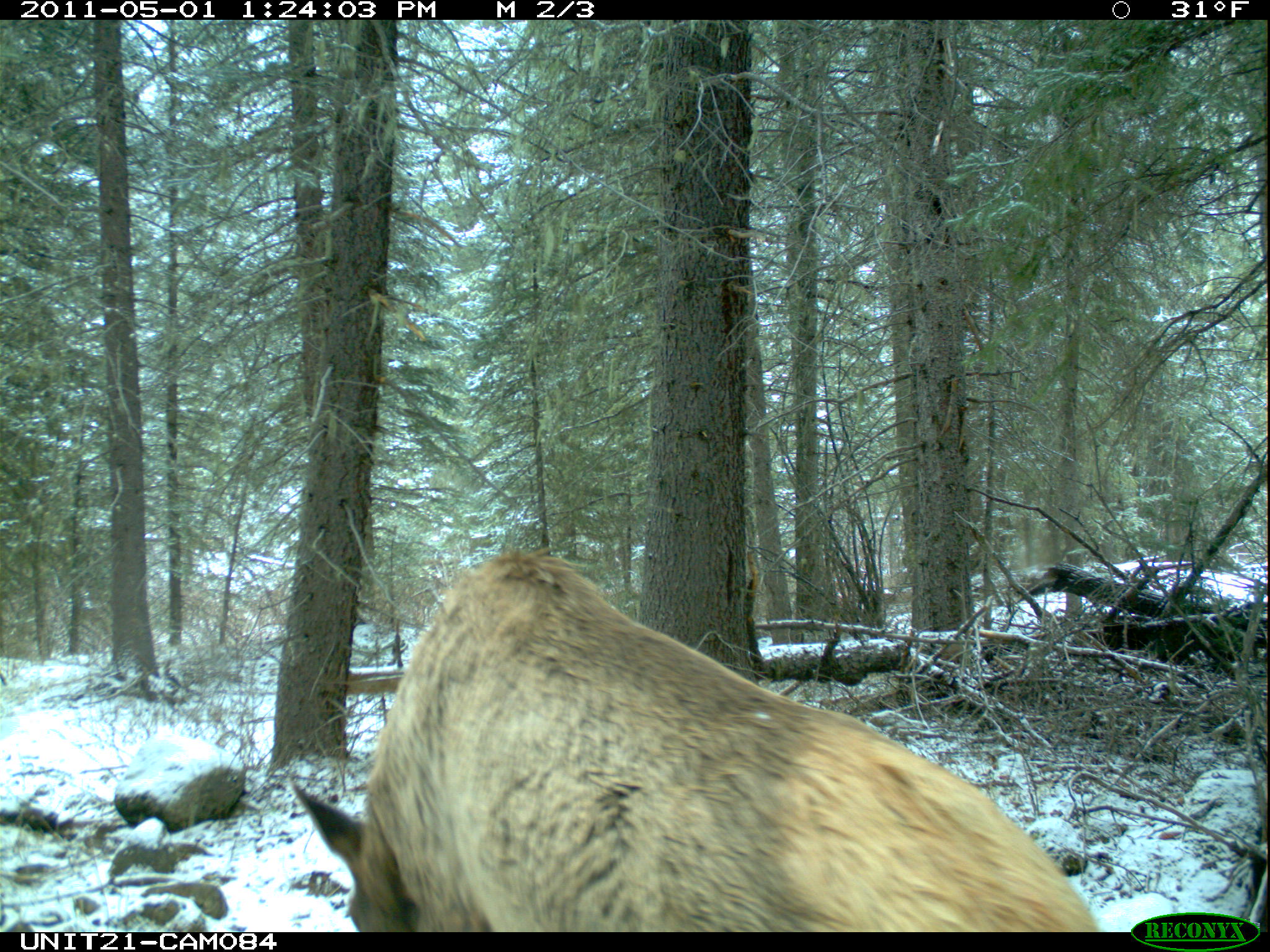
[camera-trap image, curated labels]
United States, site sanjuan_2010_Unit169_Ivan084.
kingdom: Animalia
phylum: Chordata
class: Mammalia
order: Artiodactyla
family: Cervidae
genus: Cervus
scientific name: Cervus elaphus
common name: red deer